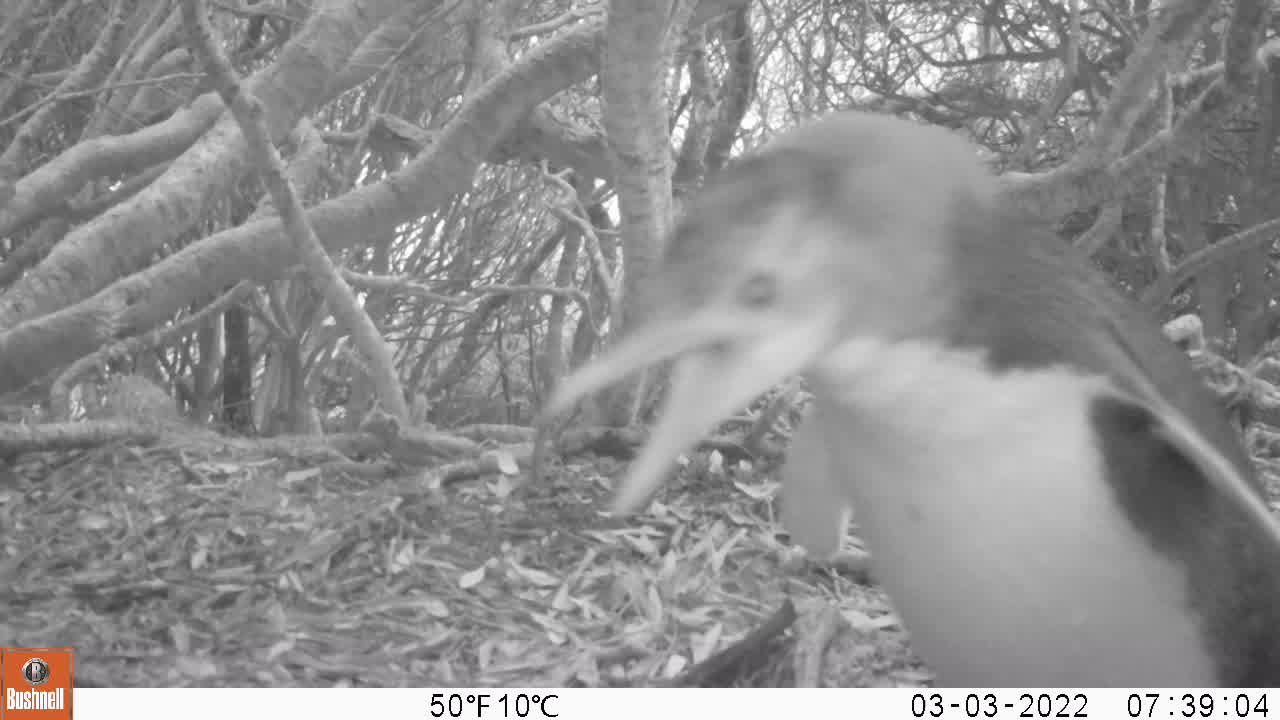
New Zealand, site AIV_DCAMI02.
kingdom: Animalia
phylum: Chordata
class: Aves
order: Sphenisciformes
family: Spheniscidae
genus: Megadyptes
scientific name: Megadyptes antipodes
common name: yellow-eyed penguin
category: yellow eyed penguin